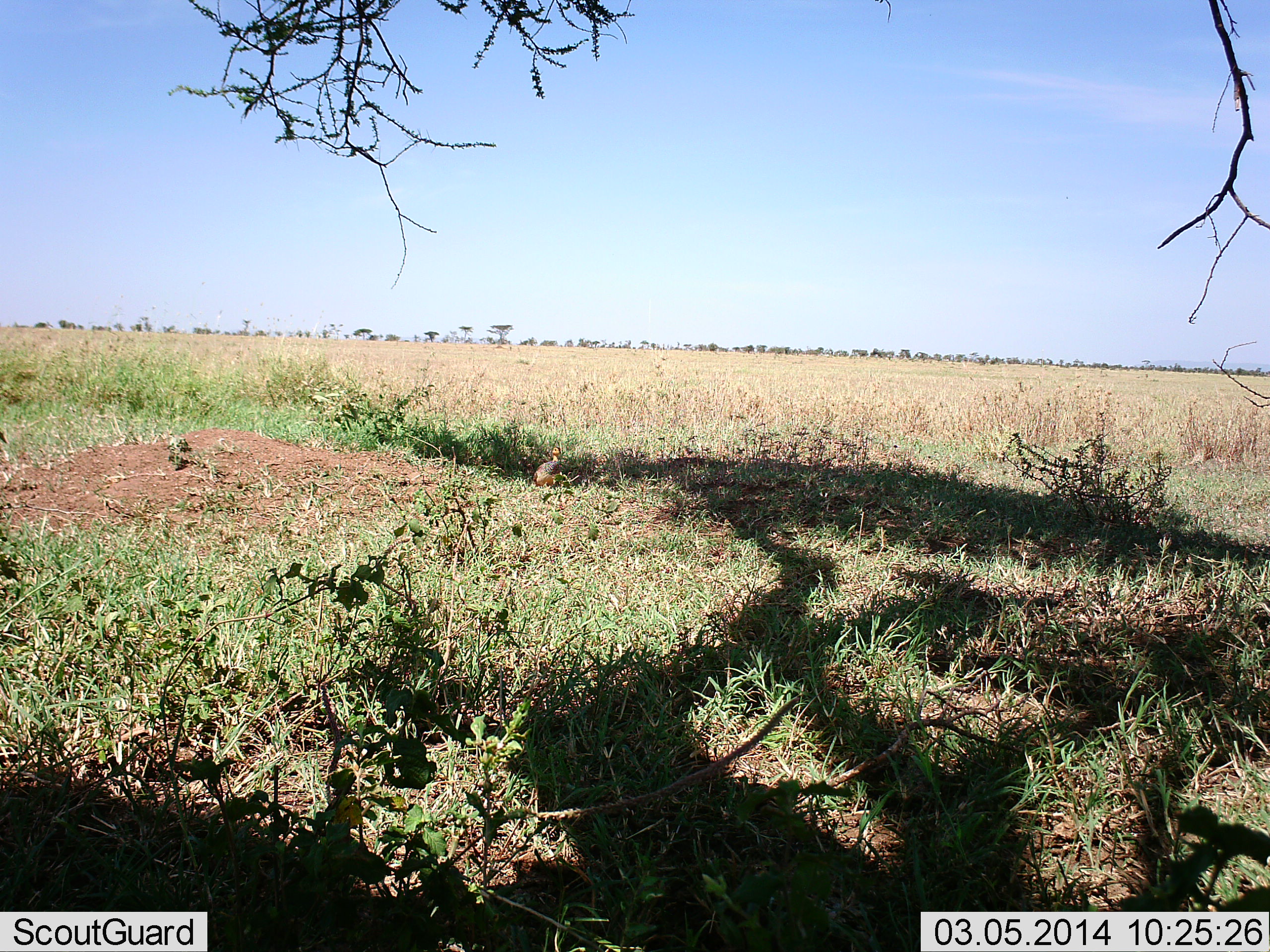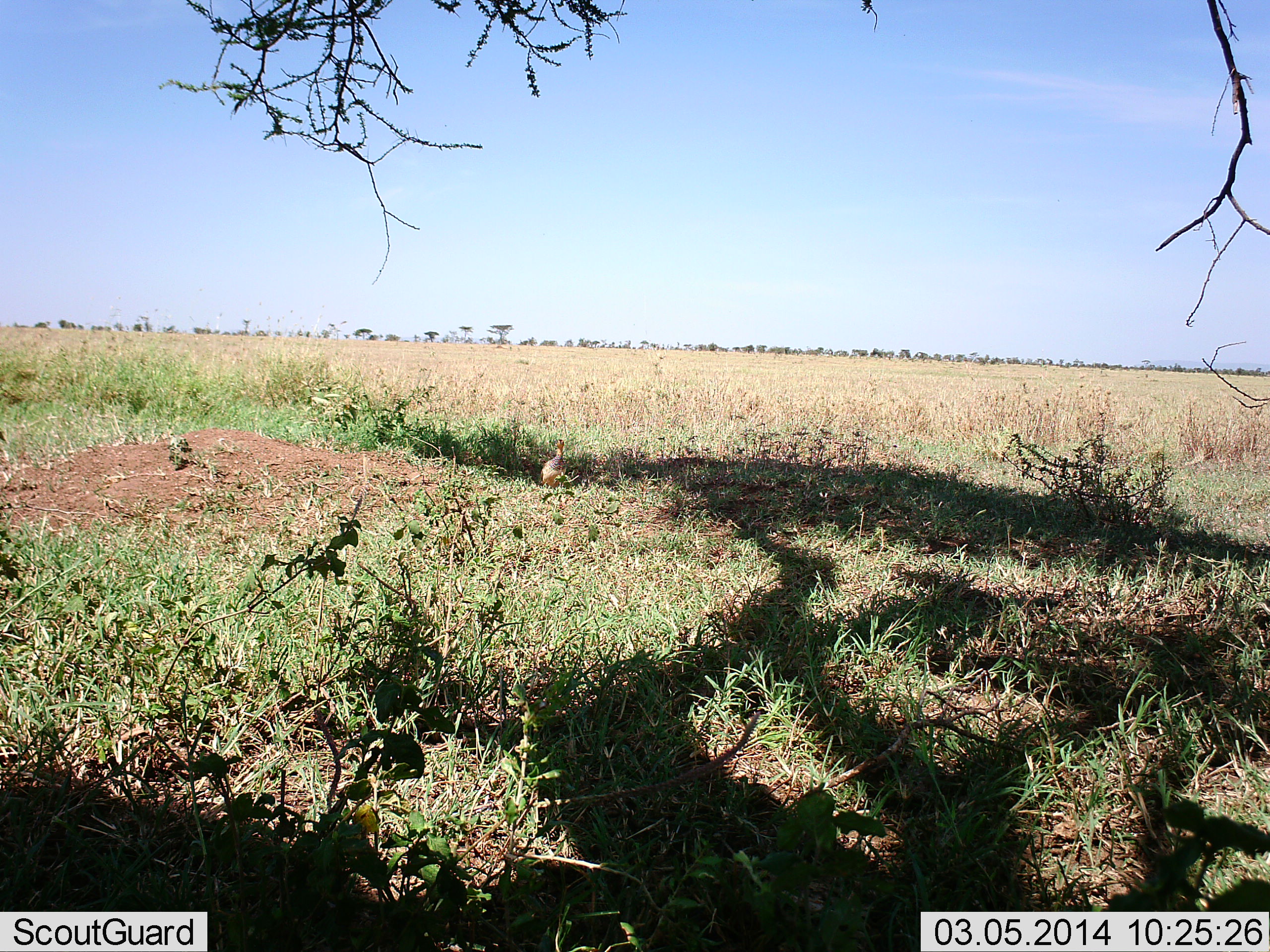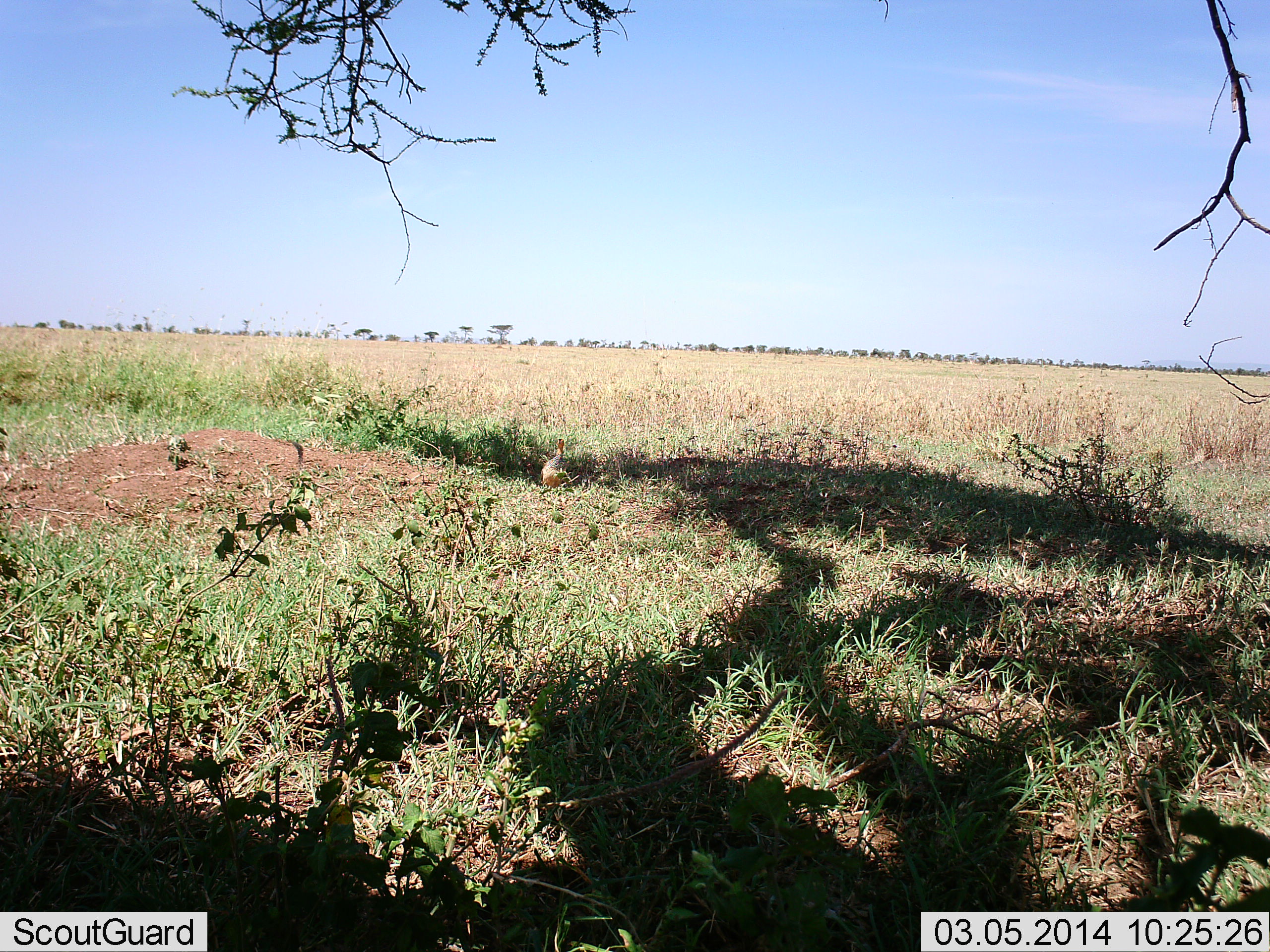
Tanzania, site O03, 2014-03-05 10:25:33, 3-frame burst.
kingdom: Animalia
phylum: Chordata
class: Aves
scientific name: Aves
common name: bird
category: otherbird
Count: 1.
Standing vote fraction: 80%.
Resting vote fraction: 0%.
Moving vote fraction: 30%.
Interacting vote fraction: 0%.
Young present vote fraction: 0%.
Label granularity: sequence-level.